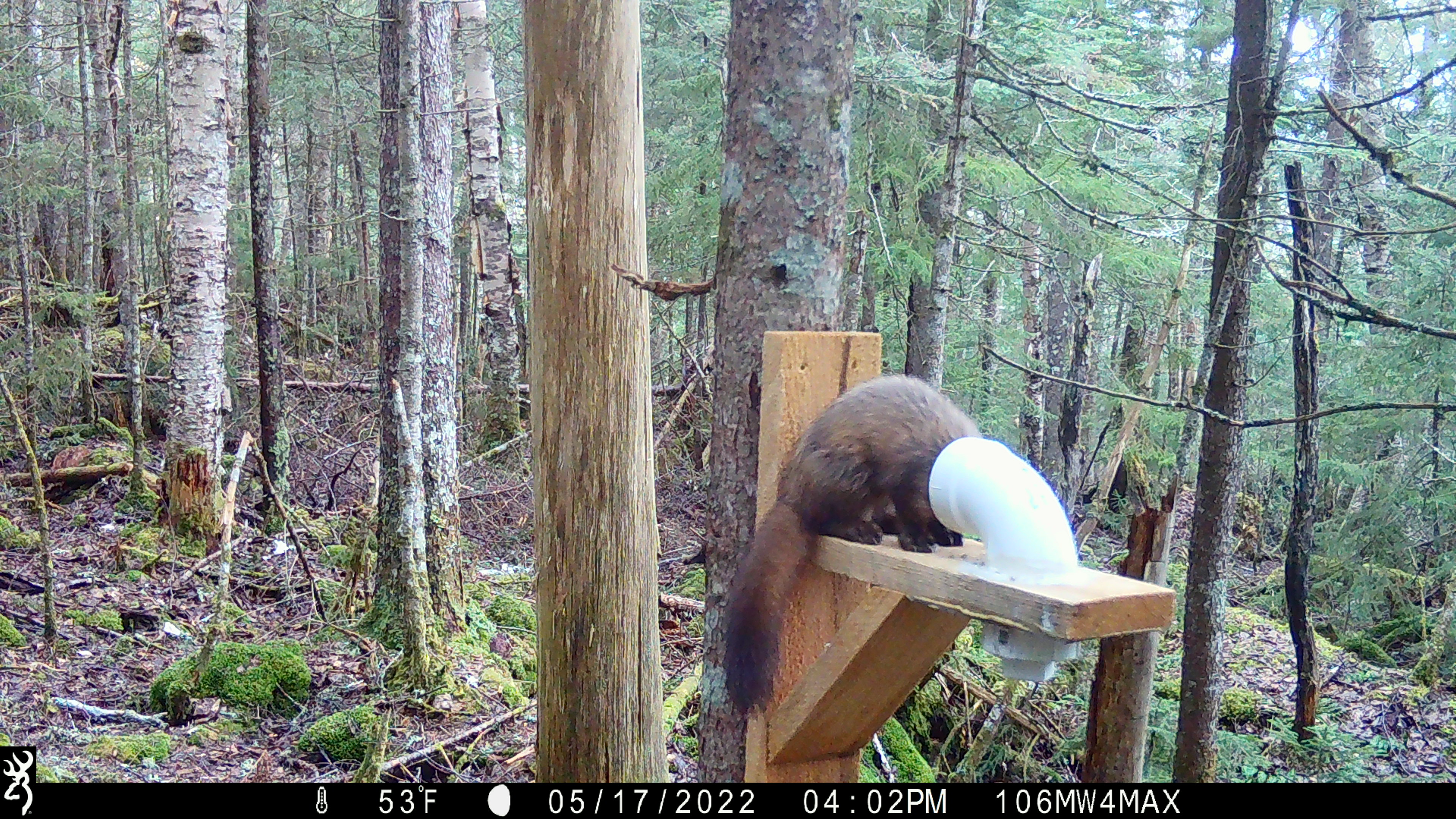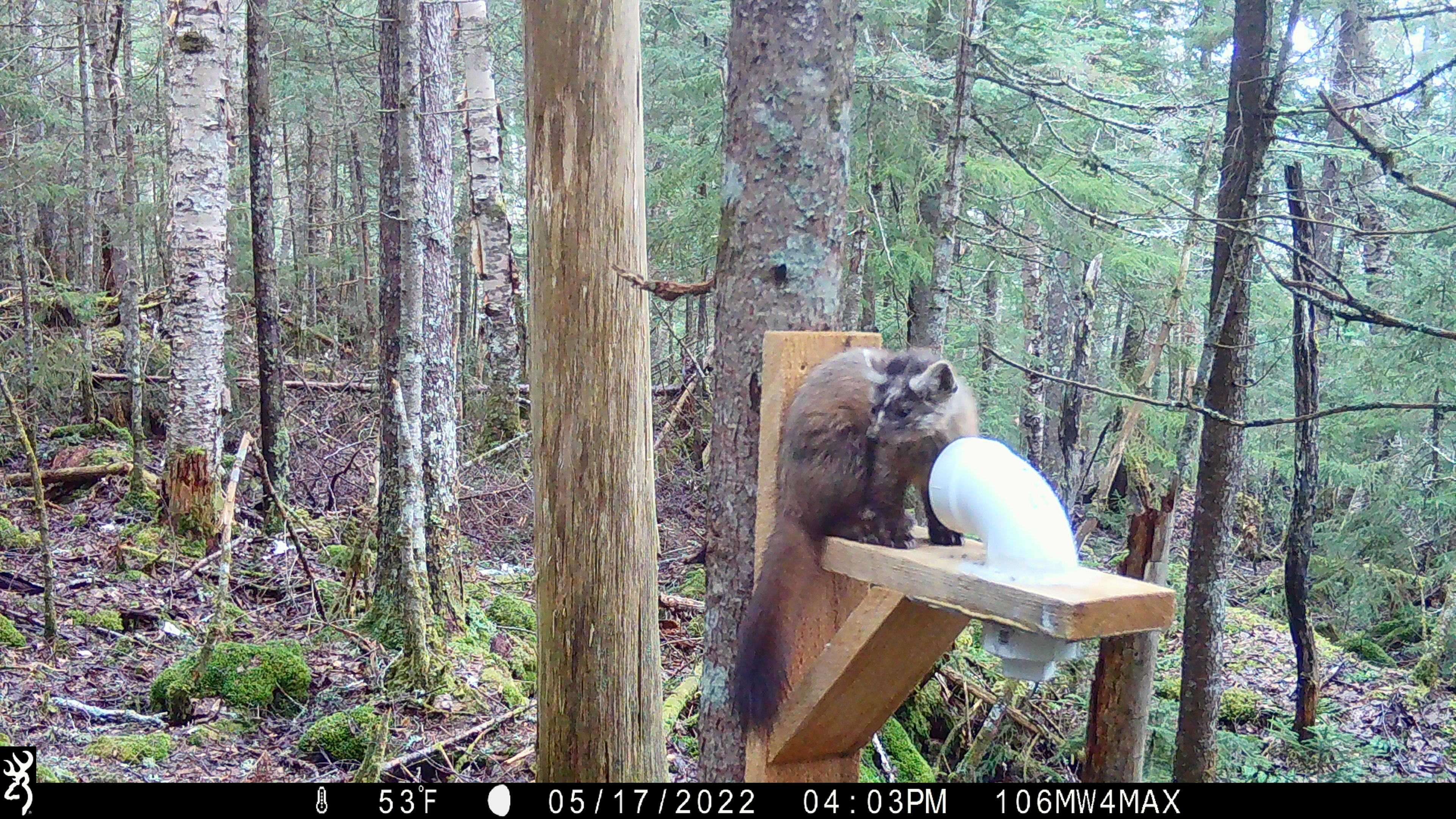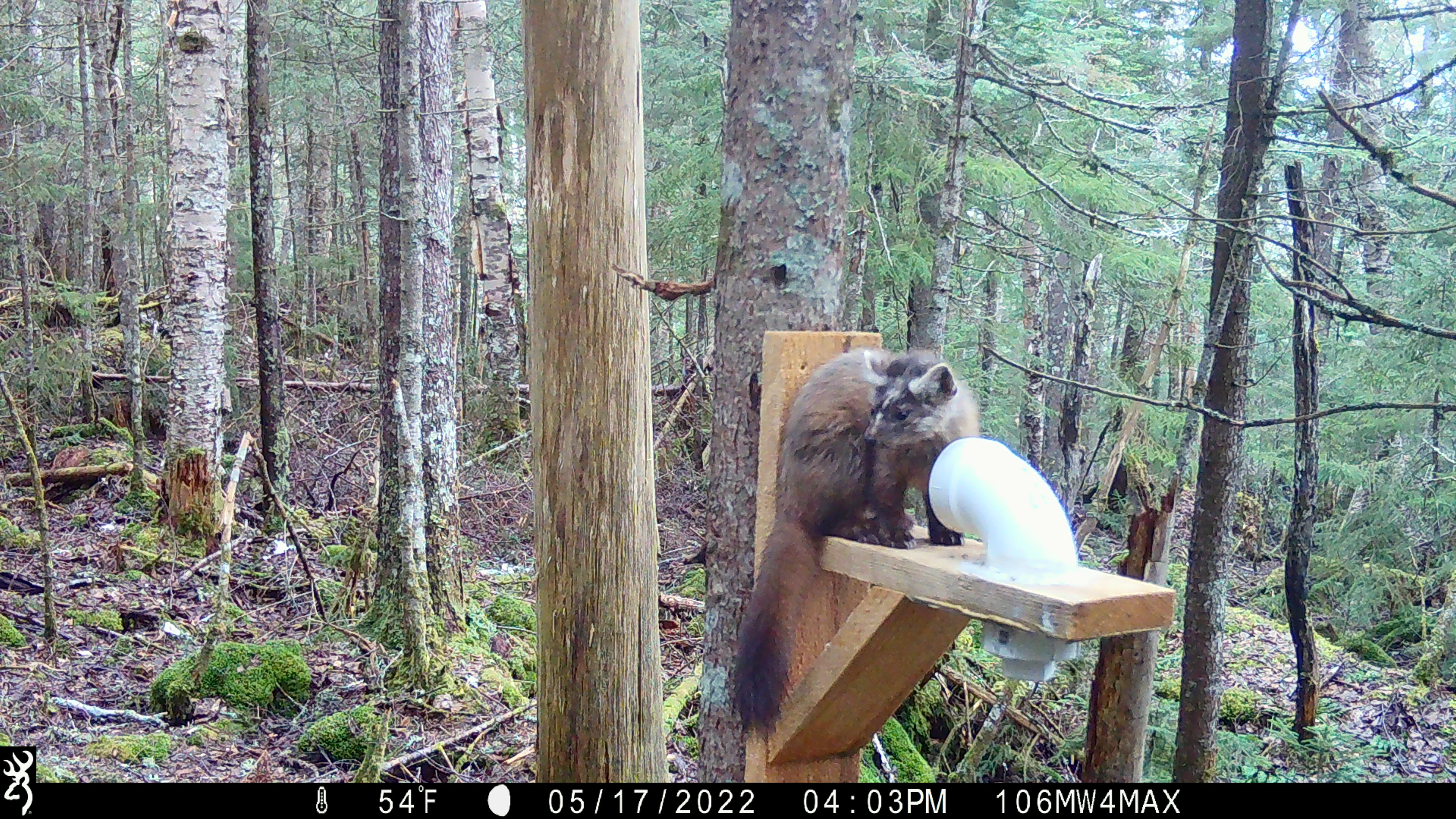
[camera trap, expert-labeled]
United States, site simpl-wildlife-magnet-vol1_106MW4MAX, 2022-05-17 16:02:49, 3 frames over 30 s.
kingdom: Animalia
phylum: Chordata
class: Mammalia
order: Carnivora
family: Mustelidae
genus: Martes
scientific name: Martes americana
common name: american marten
American marten (Martes americana).